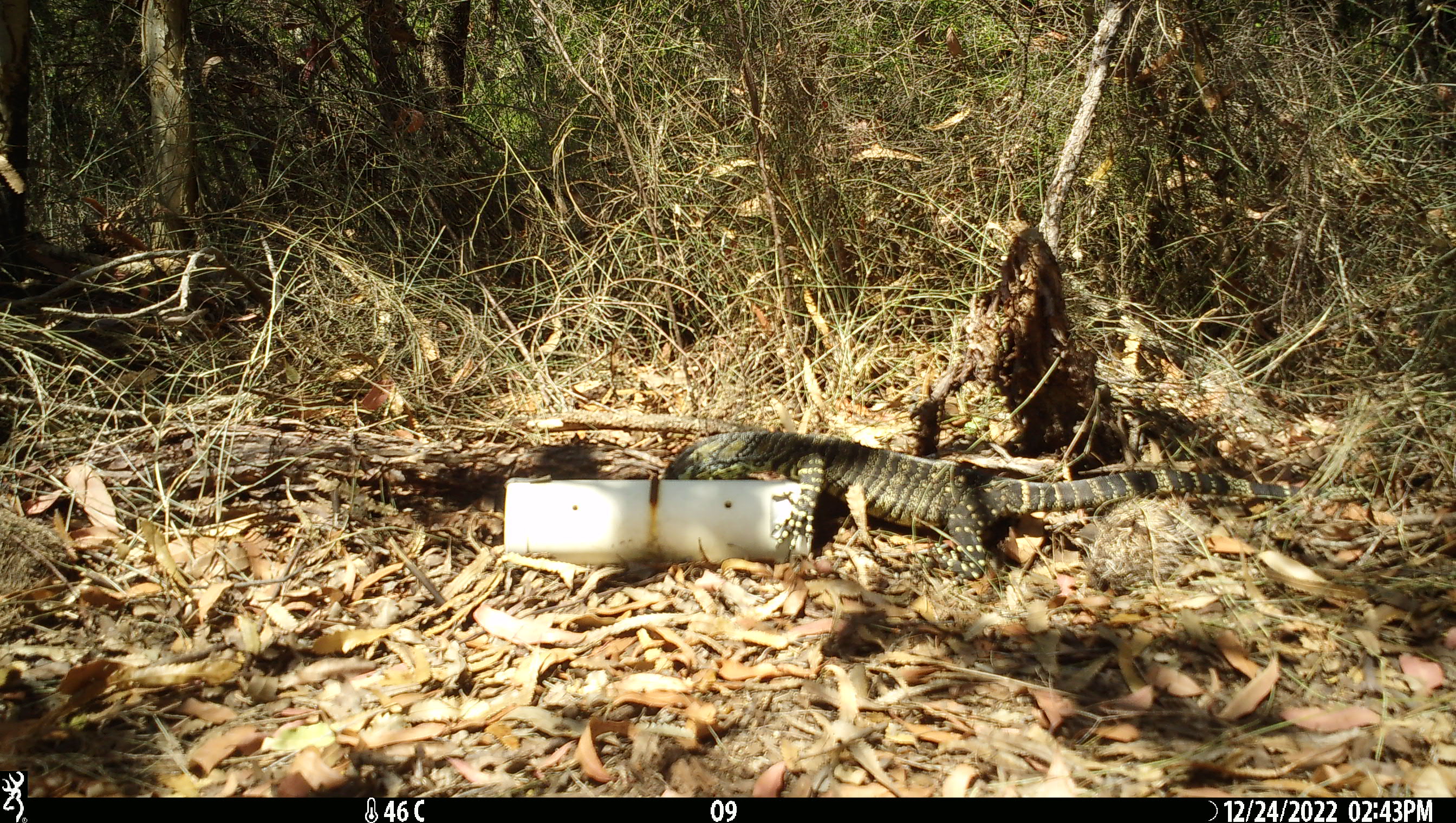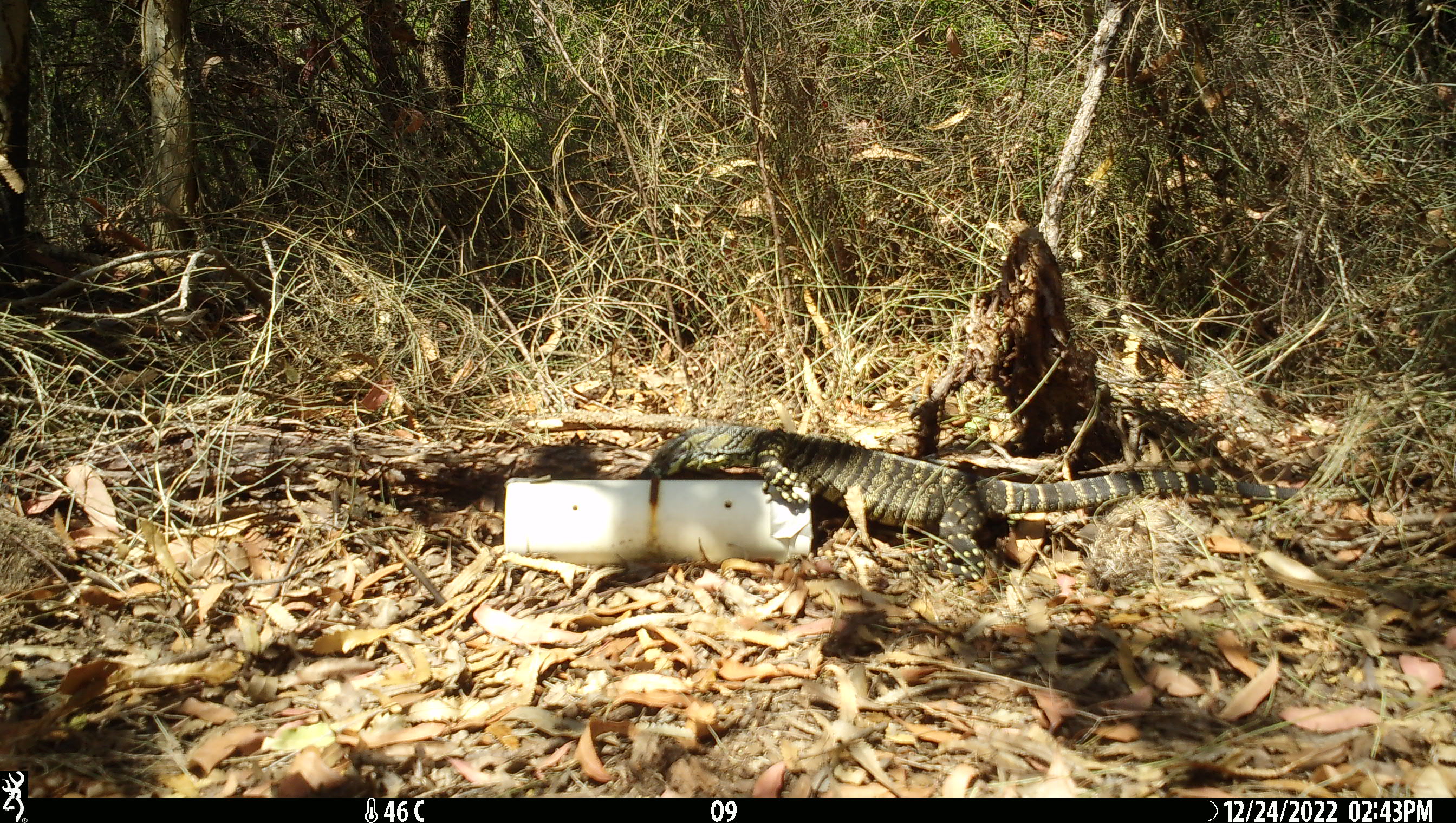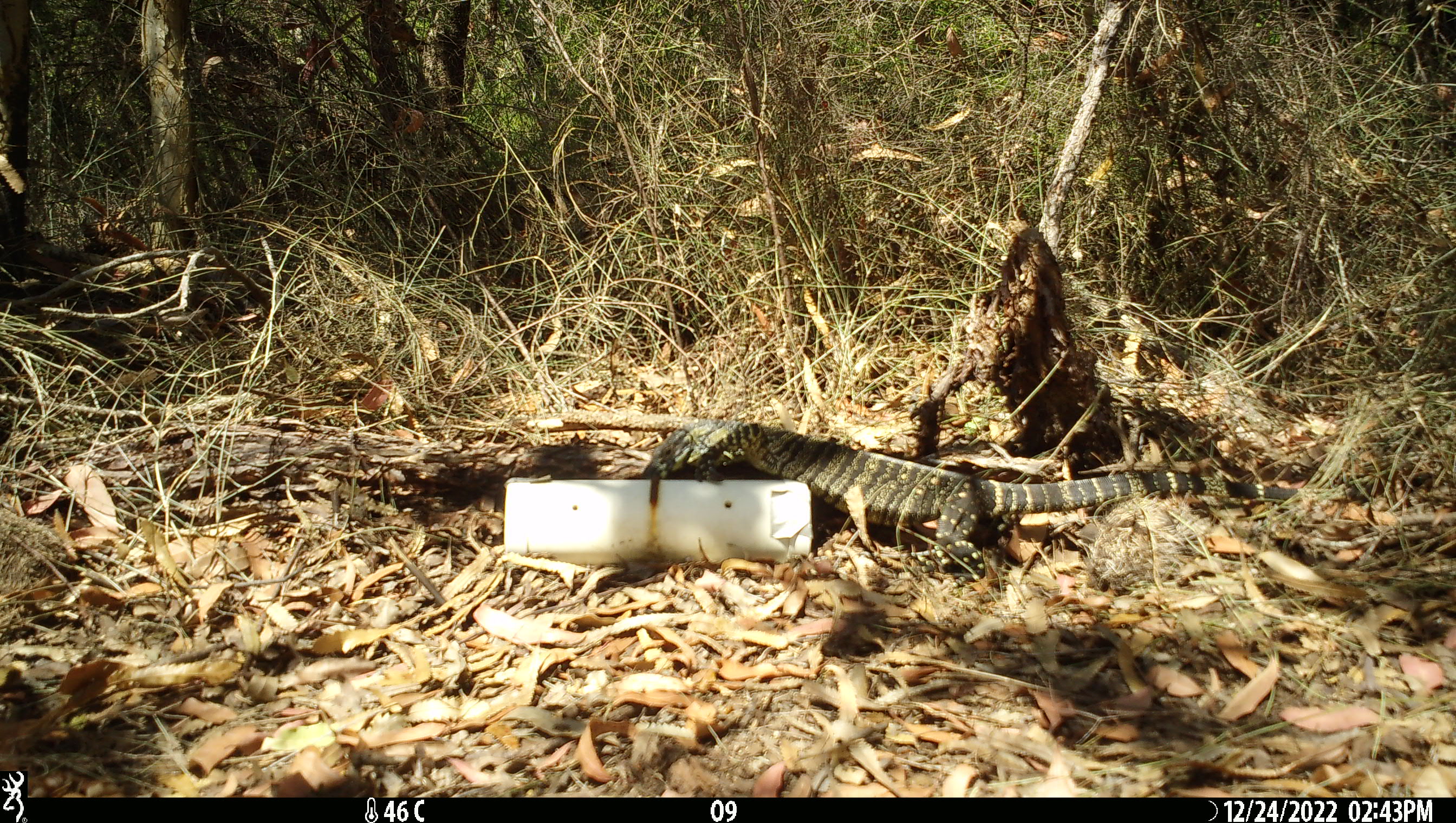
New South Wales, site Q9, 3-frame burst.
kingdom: Animalia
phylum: Chordata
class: Reptilia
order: Squamata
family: Varanidae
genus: Varanus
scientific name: Varanus varius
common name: lace monitor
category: goanna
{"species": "goanna (lace monitor) (Varanus varius)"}